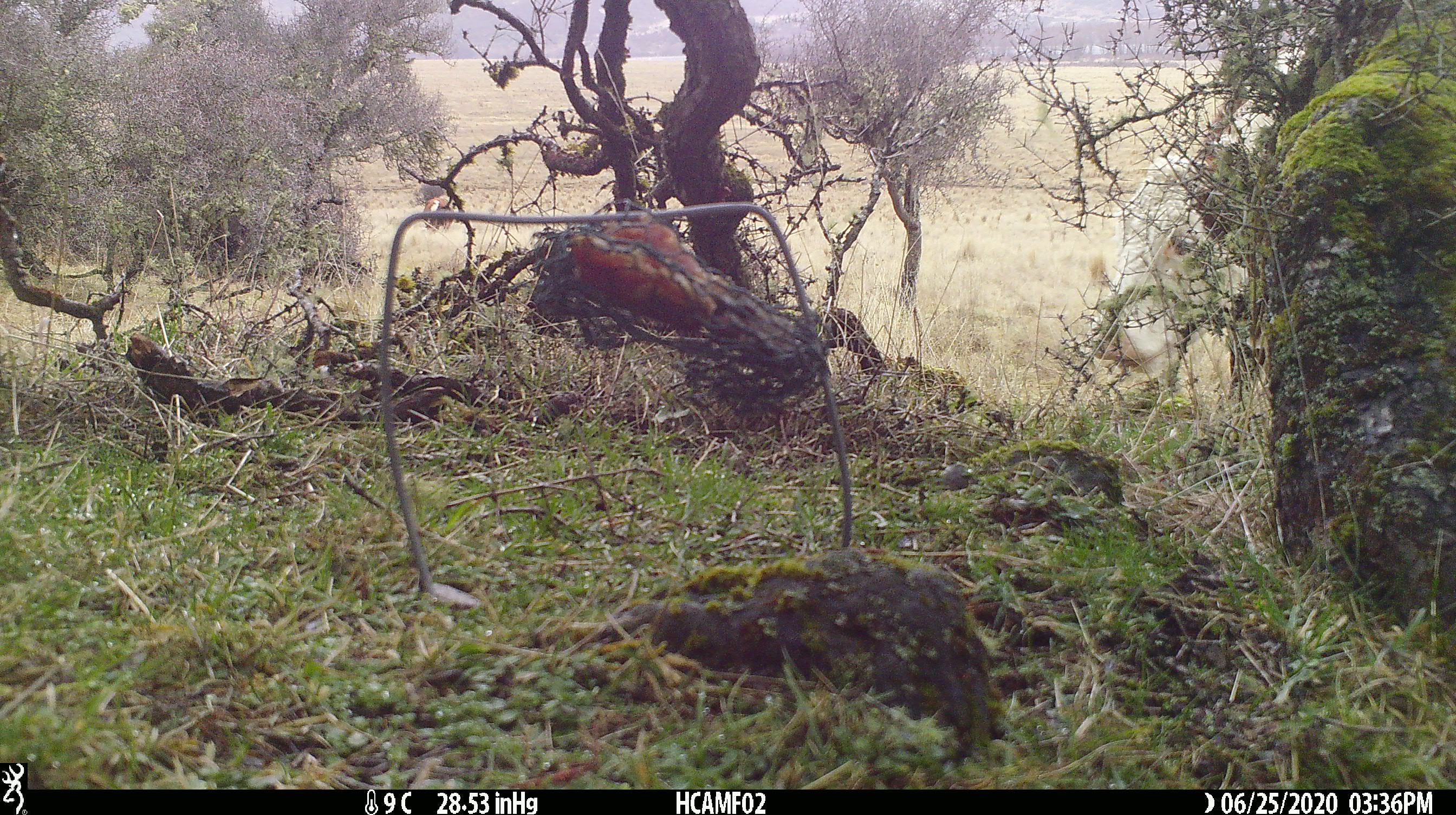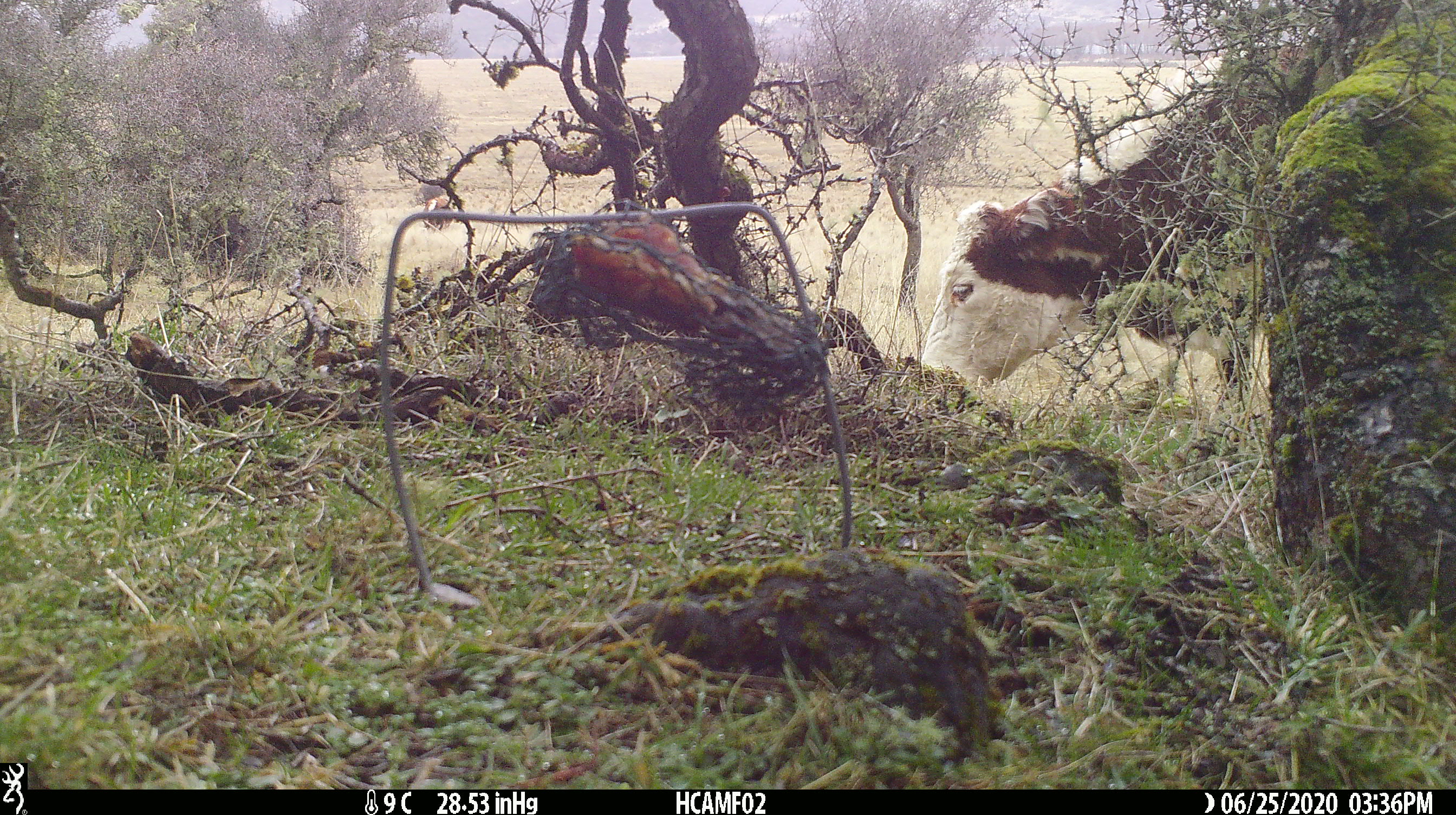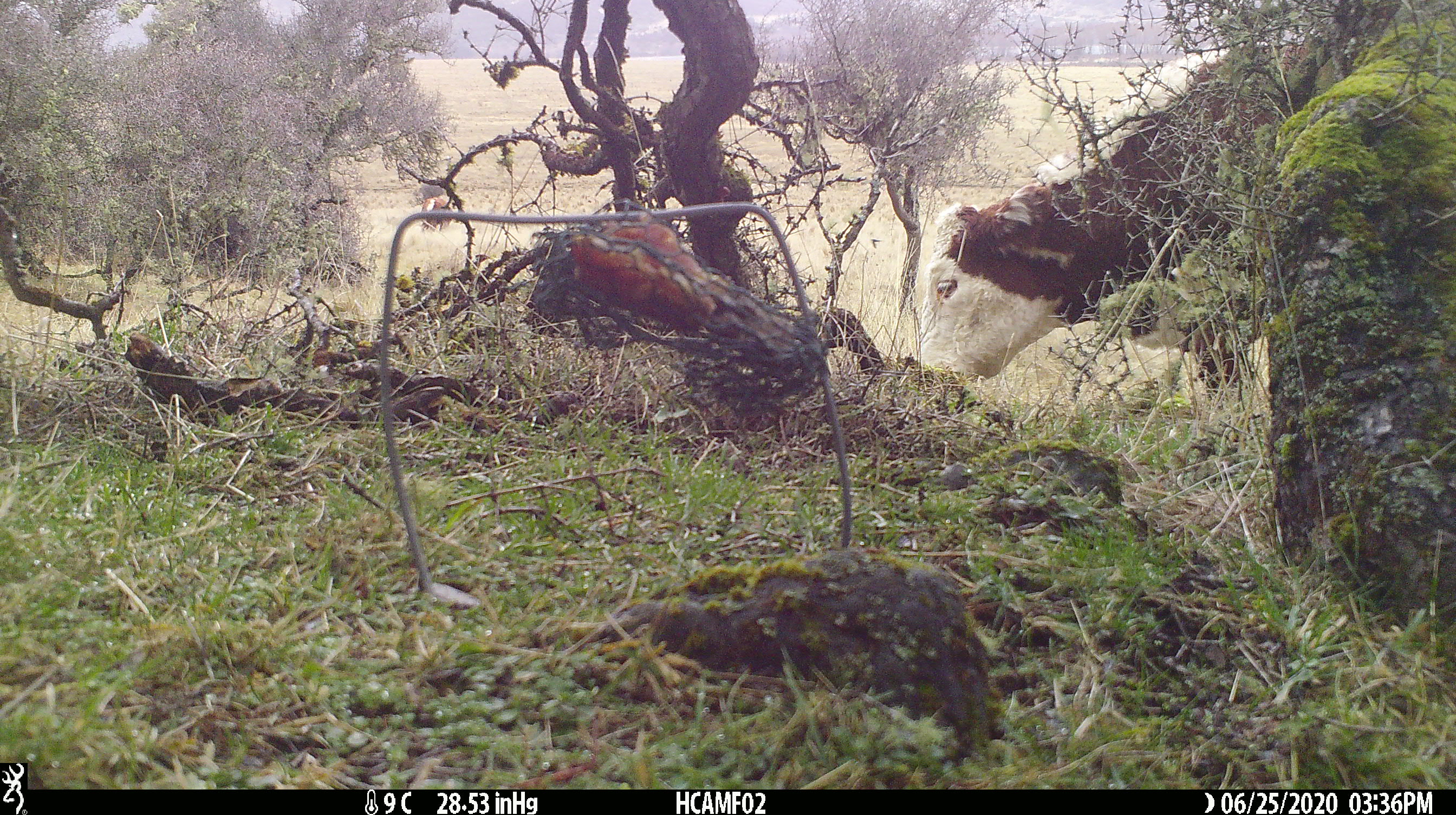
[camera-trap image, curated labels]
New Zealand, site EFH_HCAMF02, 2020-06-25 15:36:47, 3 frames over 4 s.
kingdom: Animalia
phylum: Chordata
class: Mammalia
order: Artiodactyla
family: Bovidae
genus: Bos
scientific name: Bos taurus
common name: domestic cow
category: cow